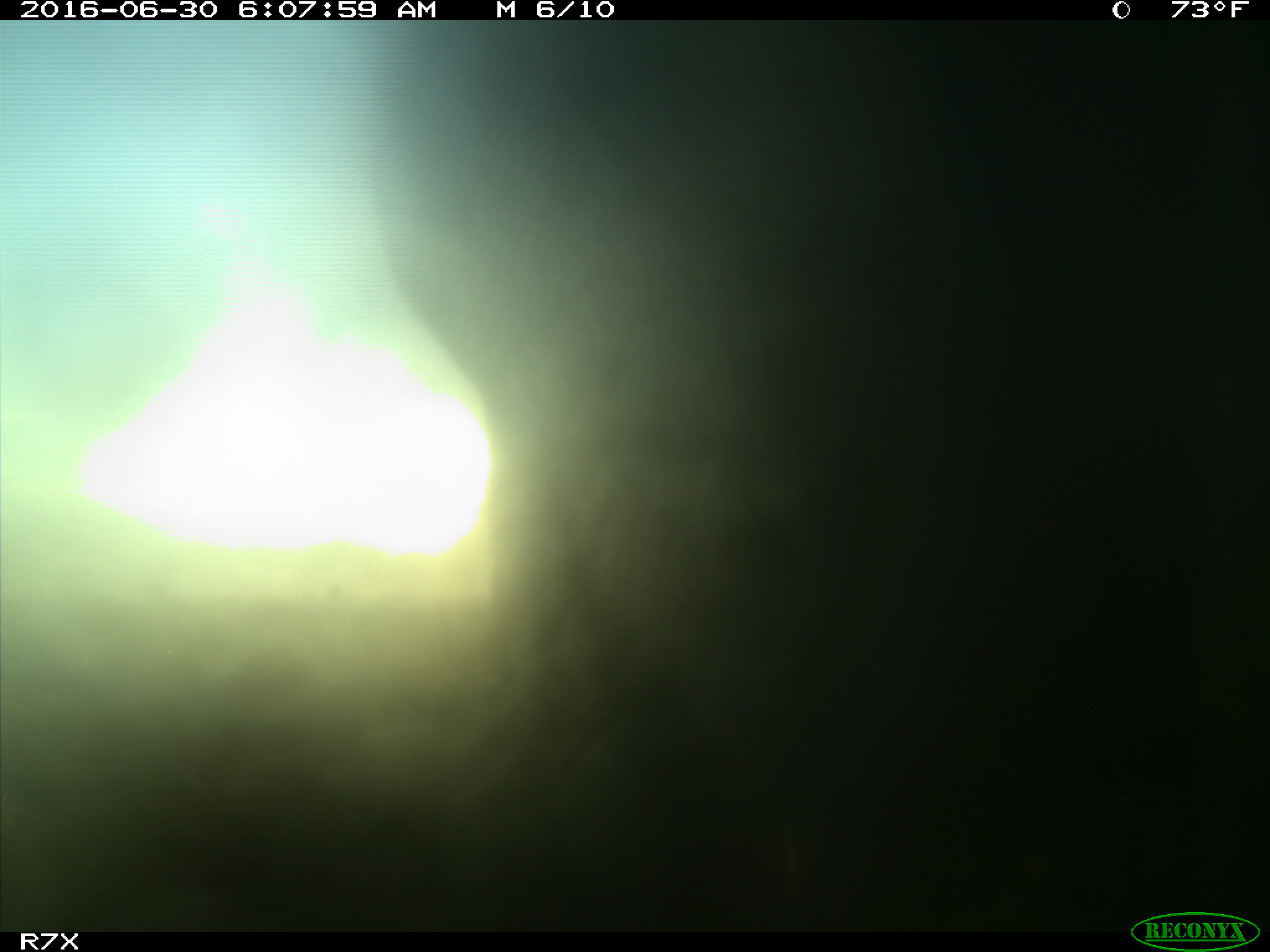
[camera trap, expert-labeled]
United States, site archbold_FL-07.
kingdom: Animalia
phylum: Chordata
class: Mammalia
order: Artiodactyla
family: Bovidae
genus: Bos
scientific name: Bos taurus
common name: domestic cow